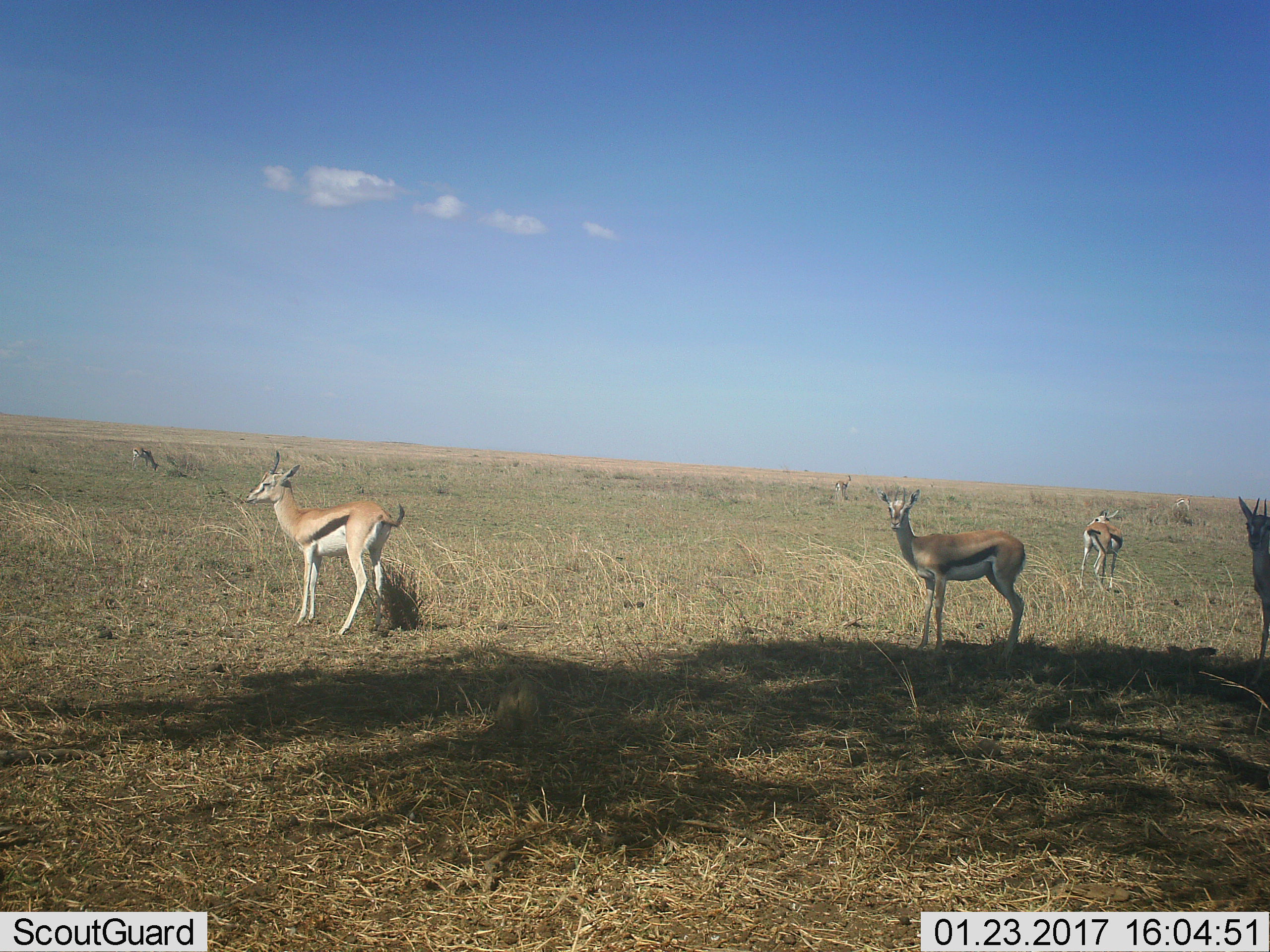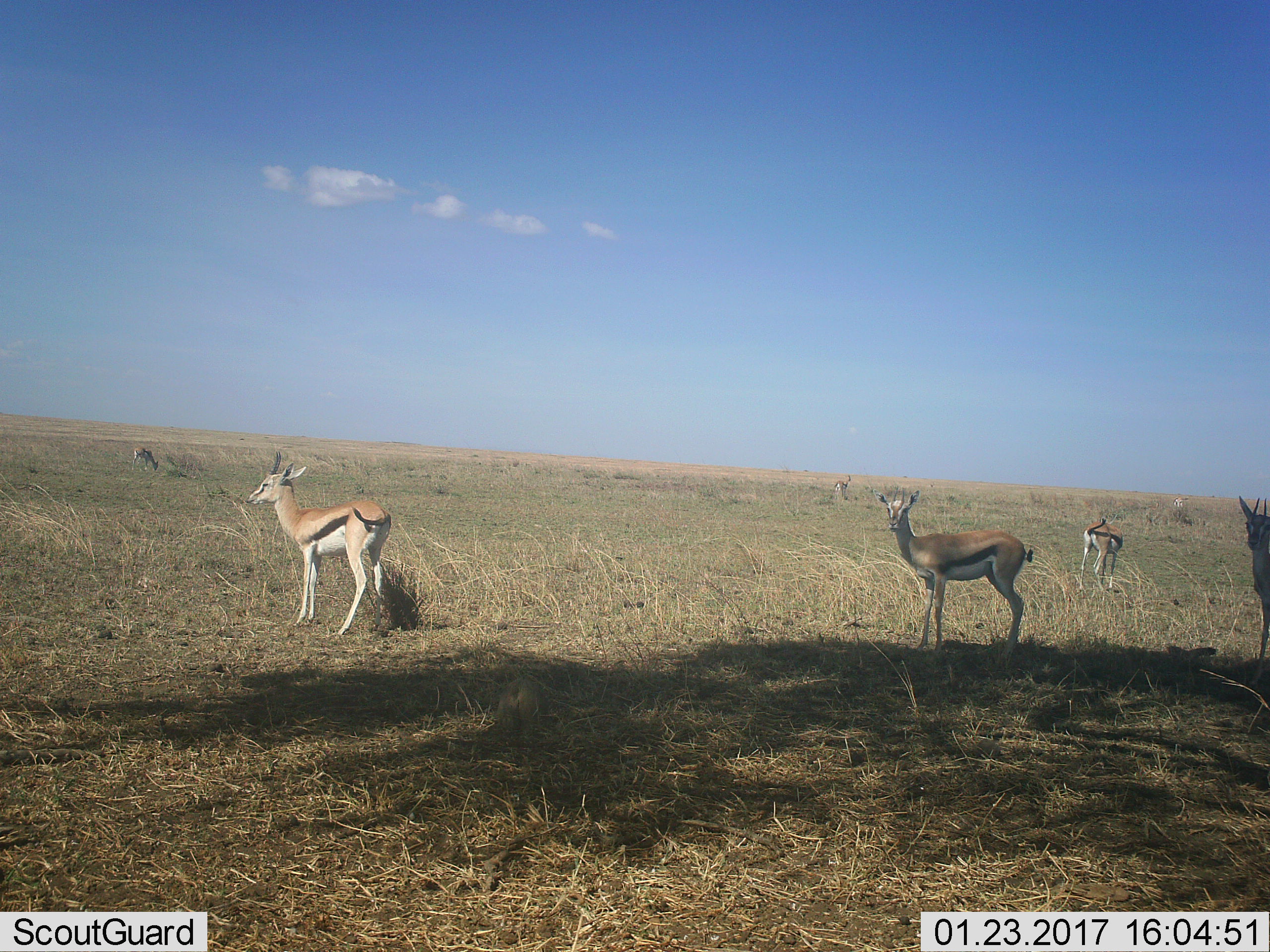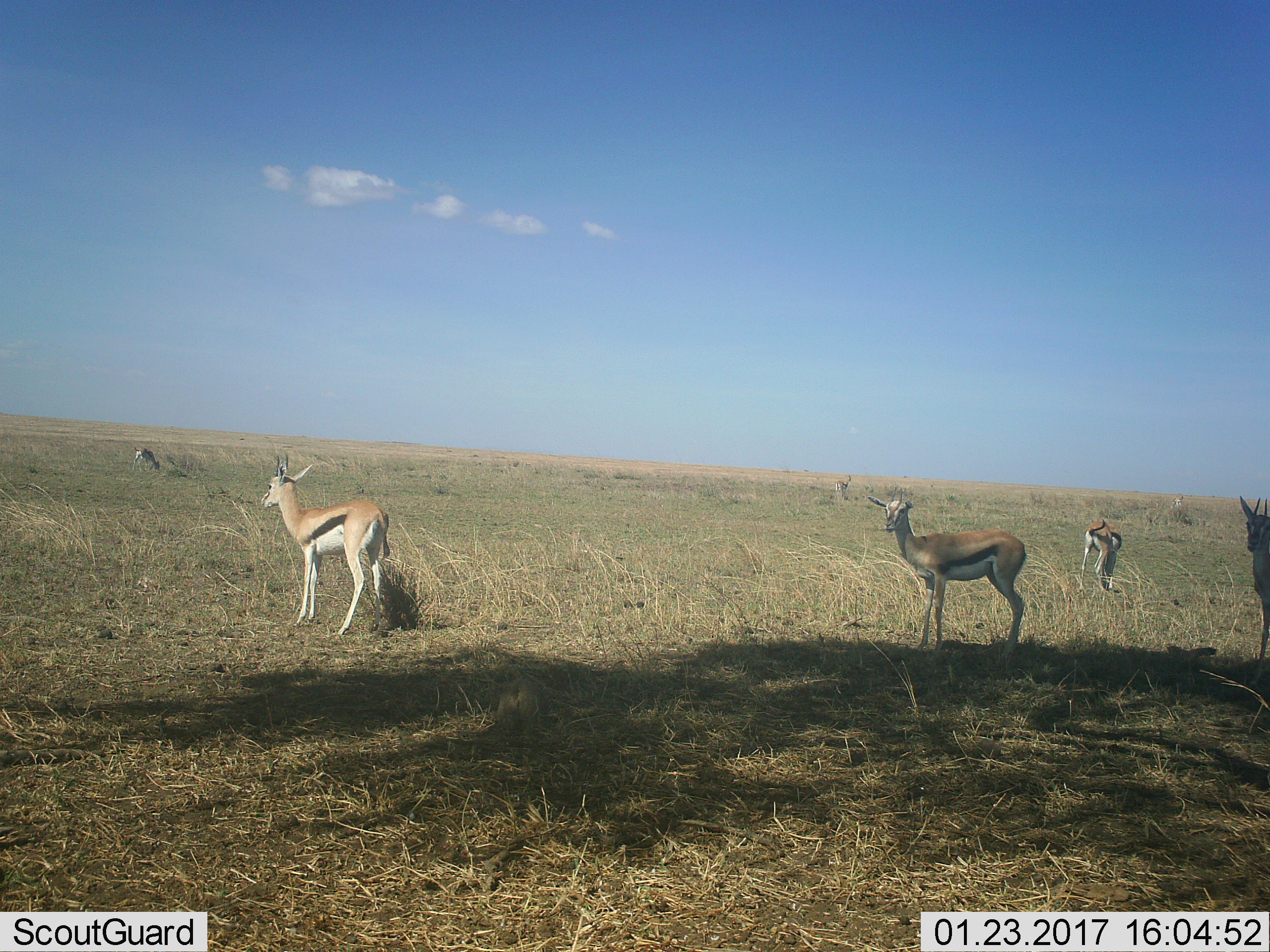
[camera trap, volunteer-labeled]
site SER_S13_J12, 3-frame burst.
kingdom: Animalia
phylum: Chordata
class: Mammalia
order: Artiodactyla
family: Bovidae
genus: Eudorcas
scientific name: Eudorcas thomsonii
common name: thomson's gazelle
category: gazellethomsons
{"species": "gazellethomsons (thomson's gazelle) (Eudorcas thomsonii)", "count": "7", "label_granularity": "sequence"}